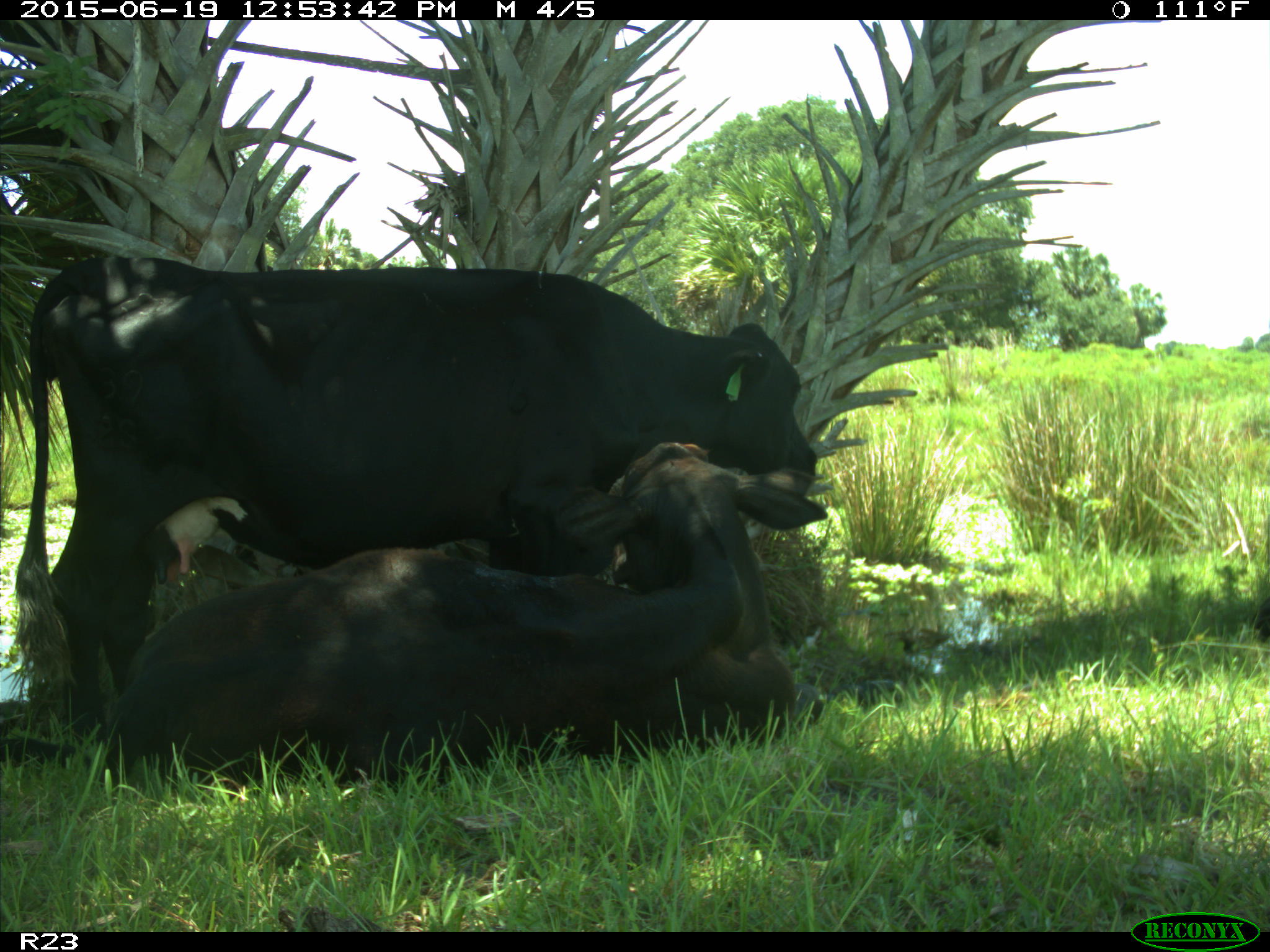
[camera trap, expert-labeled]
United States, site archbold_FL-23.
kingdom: Animalia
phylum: Chordata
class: Mammalia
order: Artiodactyla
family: Suidae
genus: Sus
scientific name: Sus scrofa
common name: wild boar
Sus scrofa (wild boar).